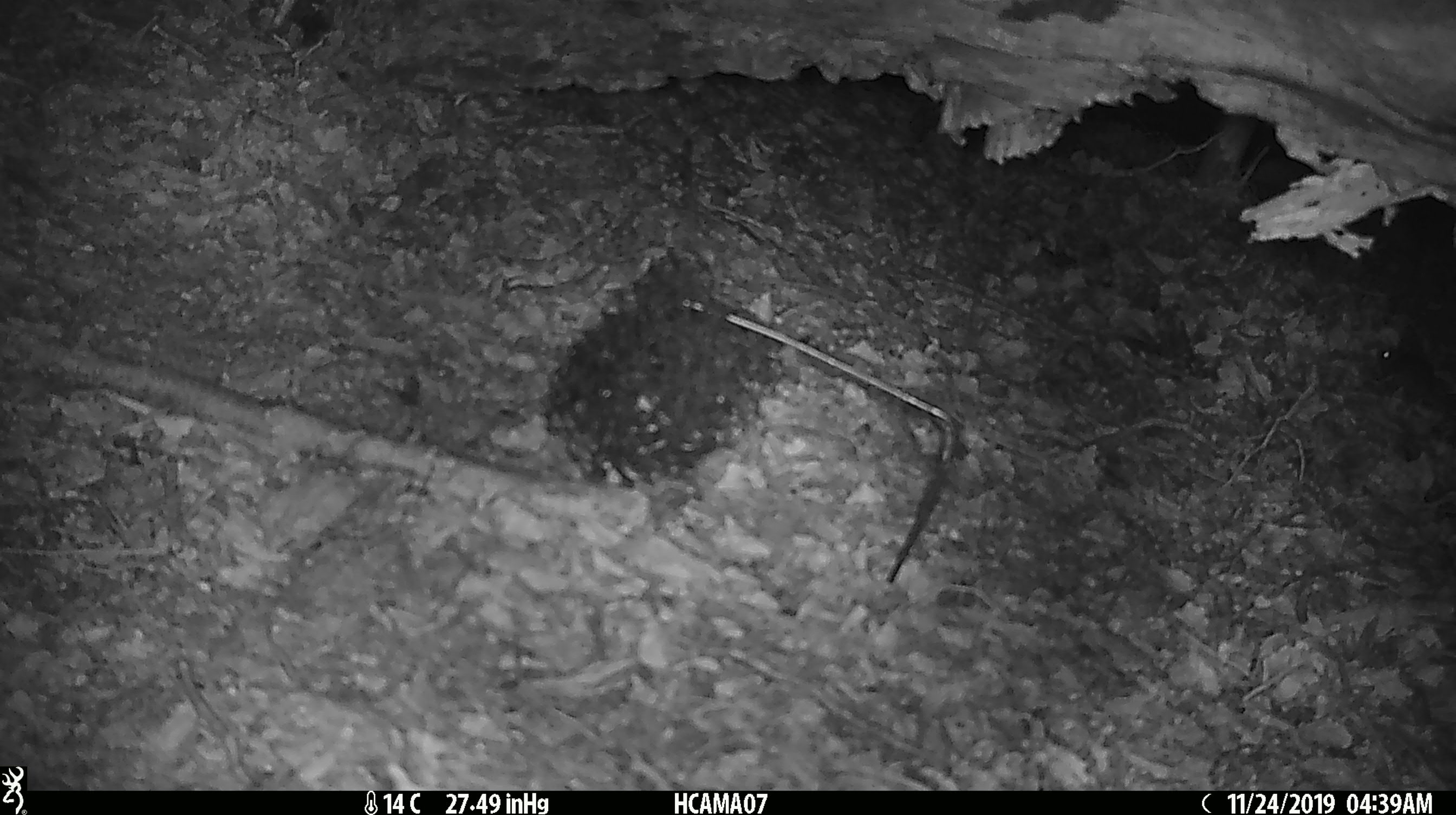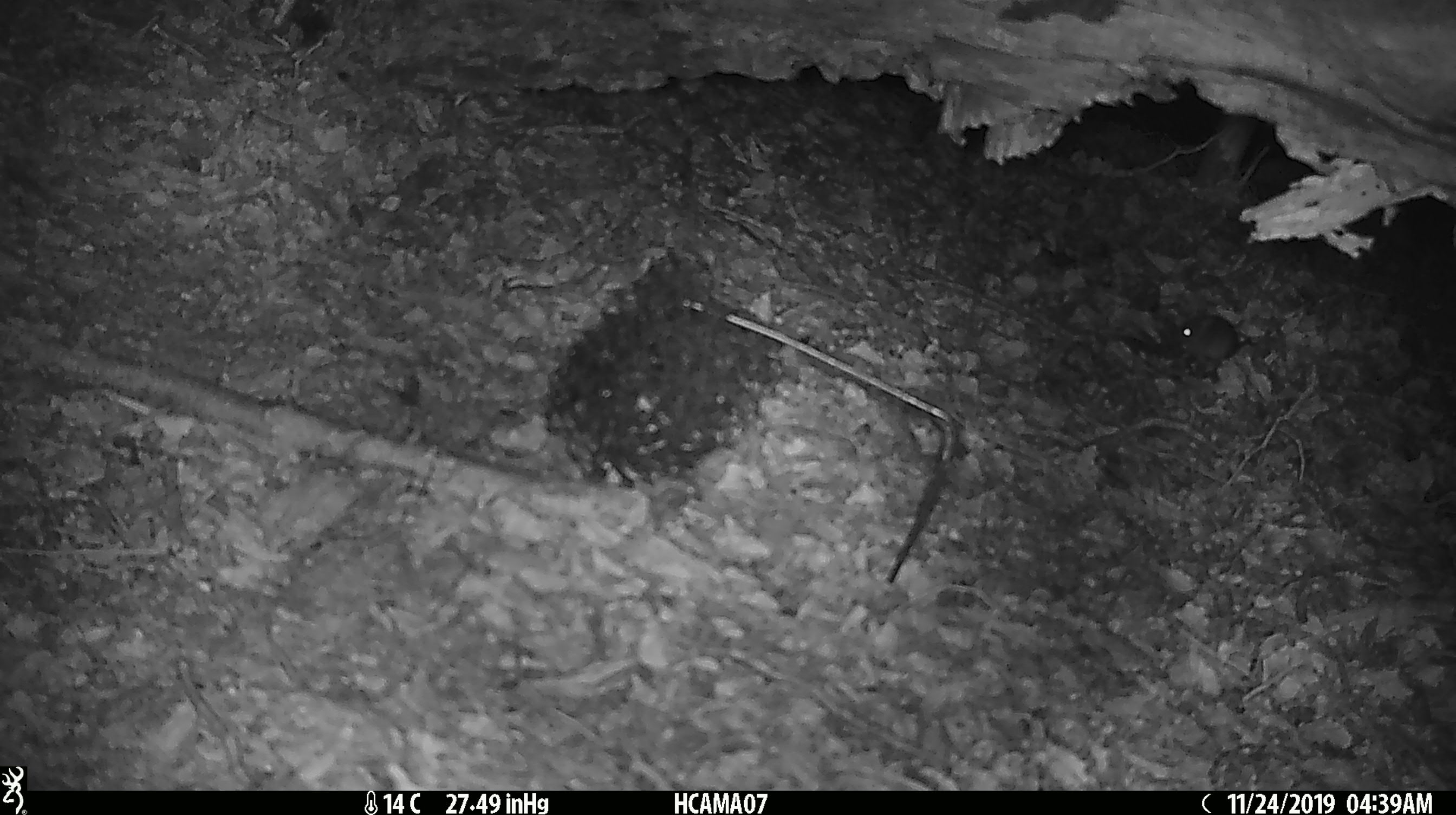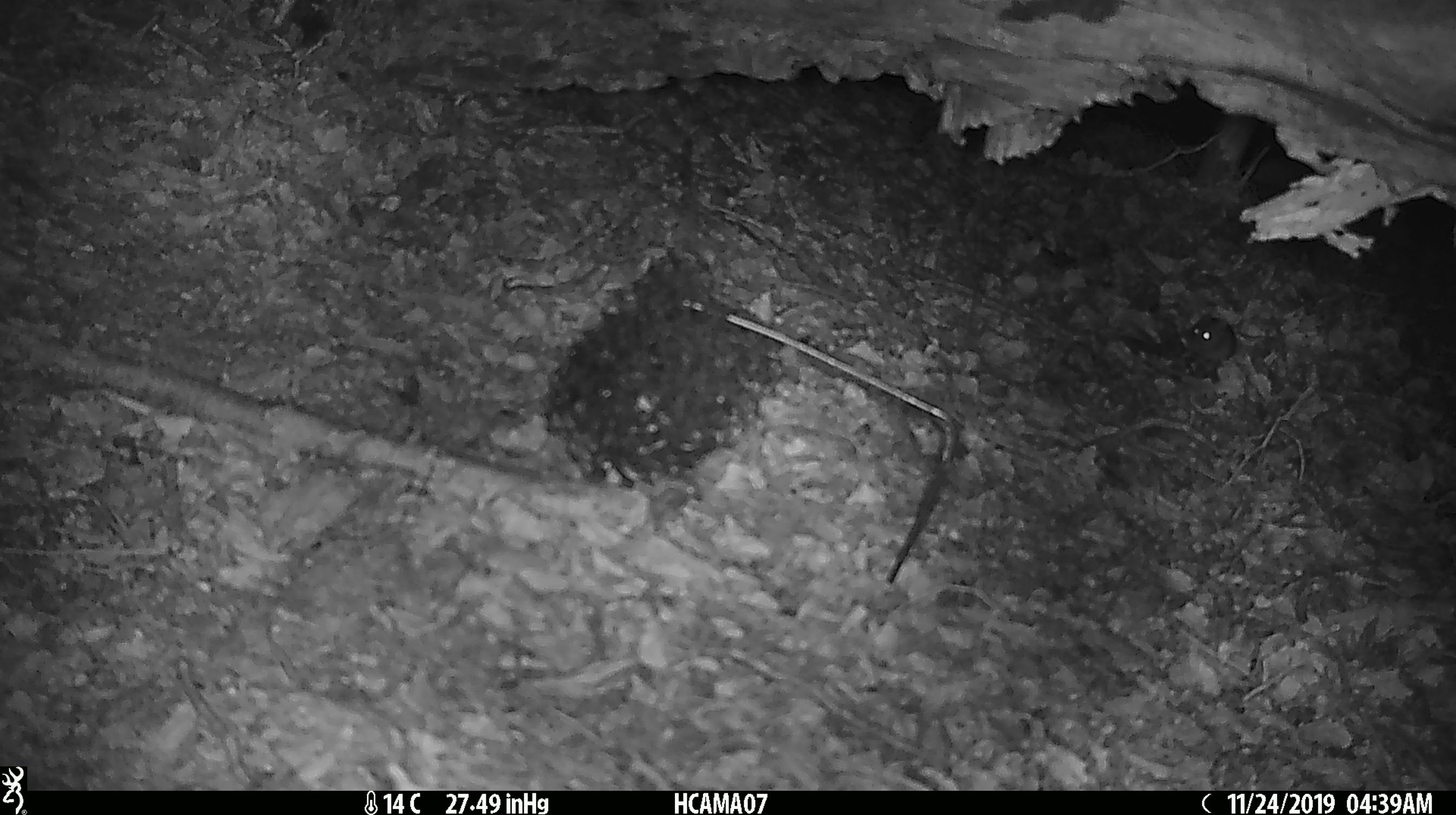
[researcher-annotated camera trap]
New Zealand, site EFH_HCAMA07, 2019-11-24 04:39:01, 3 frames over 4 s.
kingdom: Animalia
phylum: Chordata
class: Mammalia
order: Rodentia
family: Muridae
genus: Mus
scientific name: Mus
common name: mouse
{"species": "mouse (Mus)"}